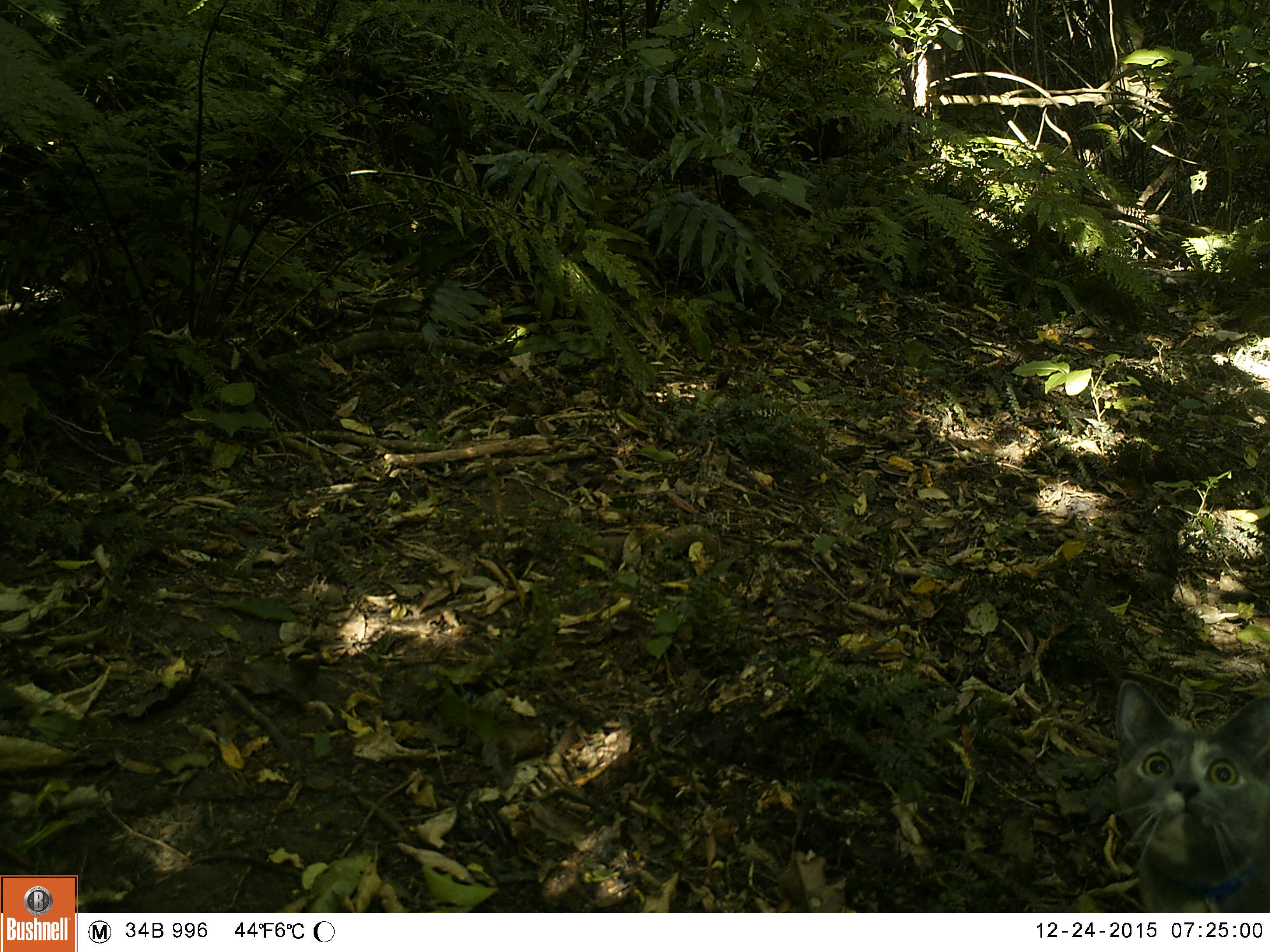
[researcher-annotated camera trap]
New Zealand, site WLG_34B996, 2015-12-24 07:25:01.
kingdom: Animalia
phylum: Chordata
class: Mammalia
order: Carnivora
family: Felidae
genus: Felis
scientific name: Felis catus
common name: domestic cat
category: cat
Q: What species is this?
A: Cat (domestic cat) (Felis catus).